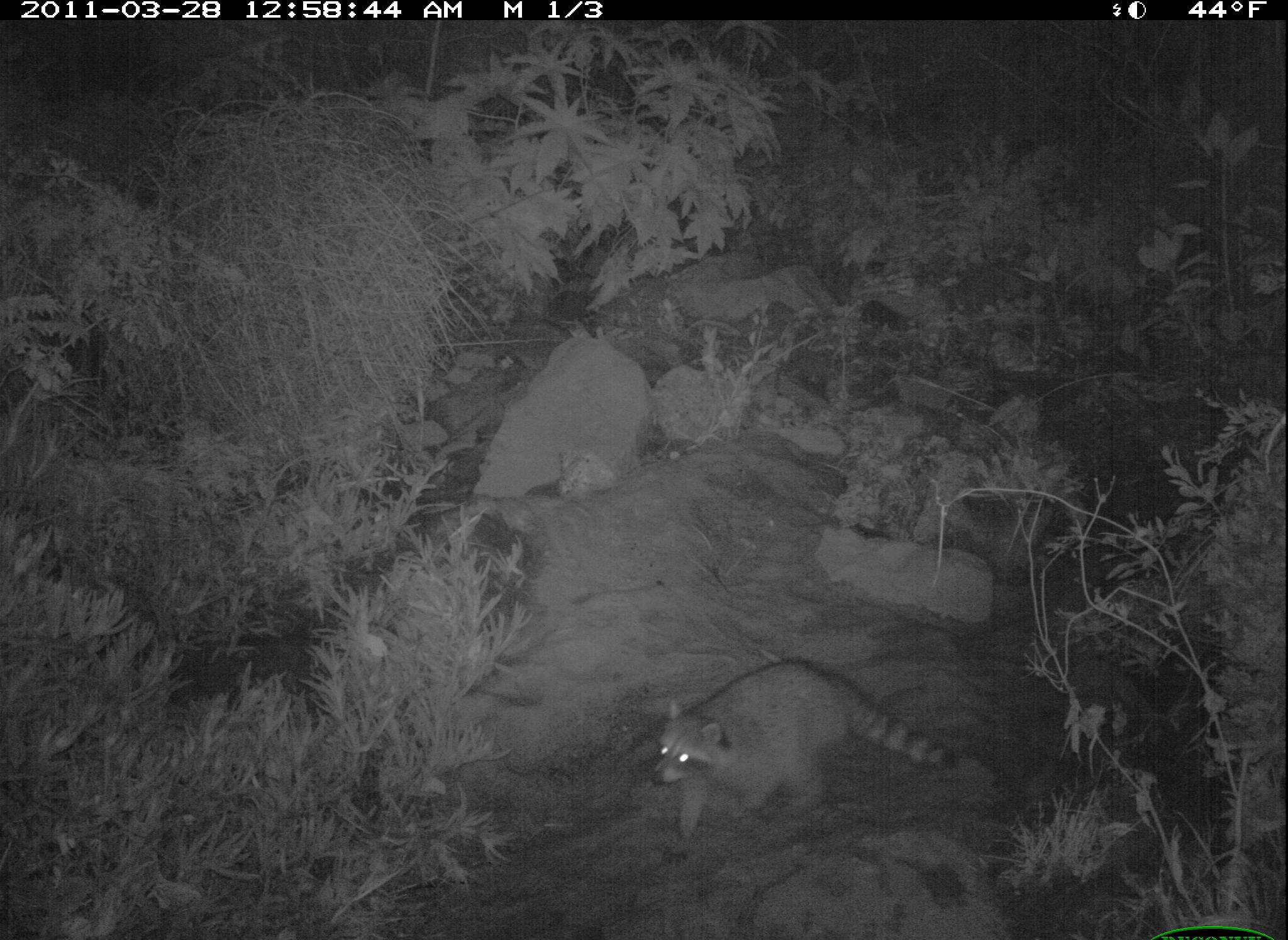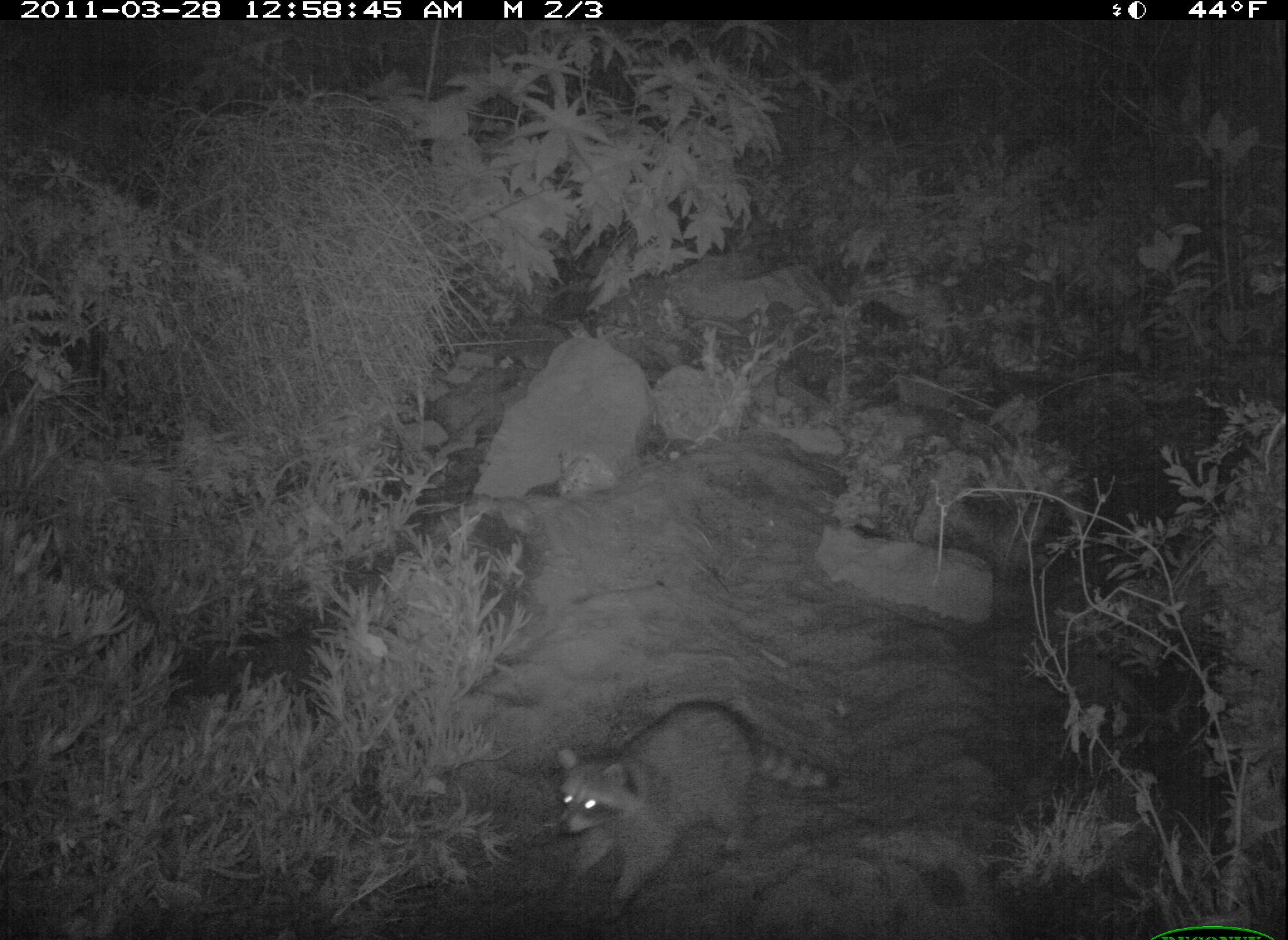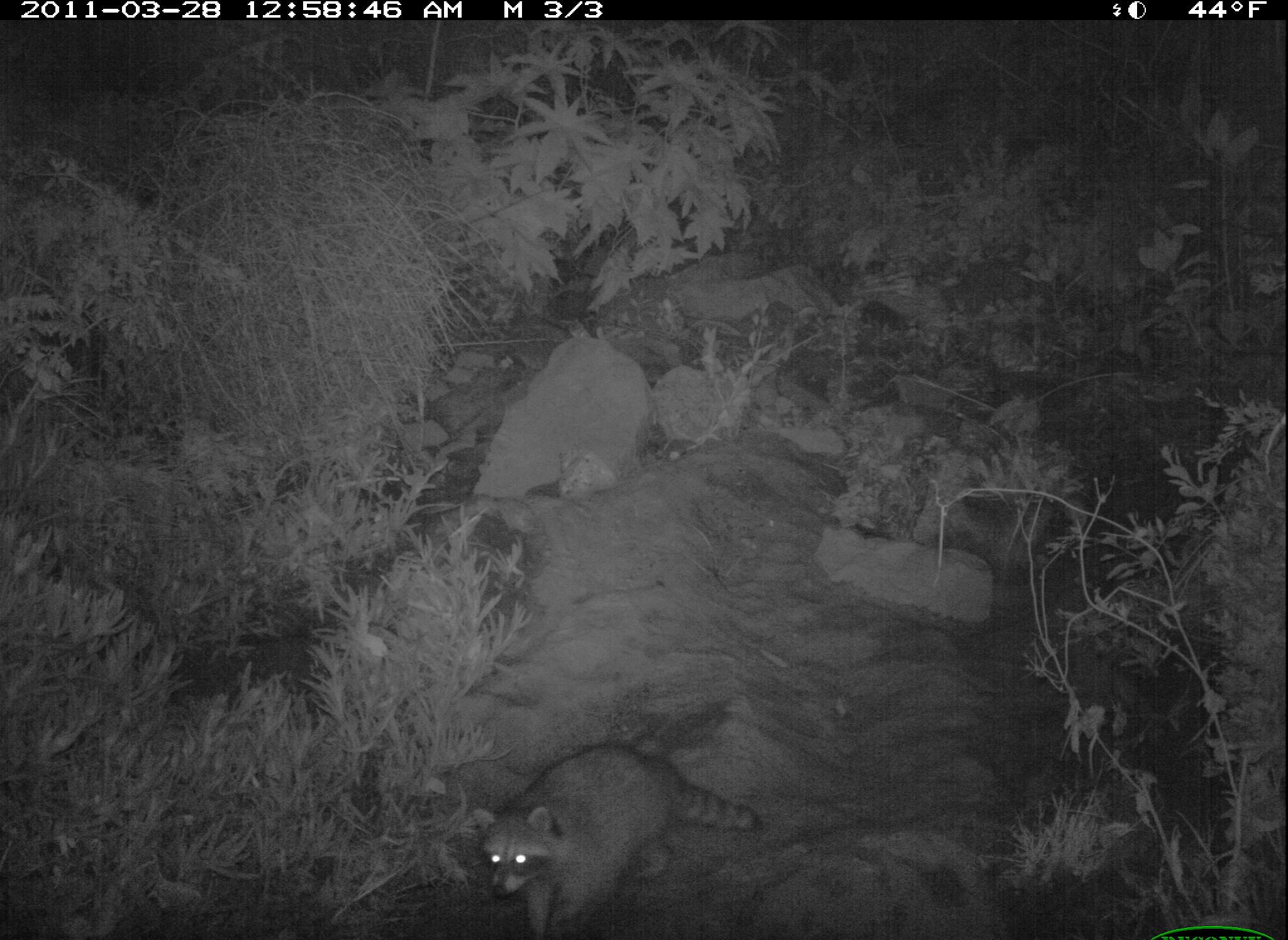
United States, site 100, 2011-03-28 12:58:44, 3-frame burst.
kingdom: Animalia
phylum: Chordata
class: Mammalia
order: Carnivora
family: Procyonidae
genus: Procyon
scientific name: Procyon lotor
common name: raccoon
Raccoon (Procyon lotor).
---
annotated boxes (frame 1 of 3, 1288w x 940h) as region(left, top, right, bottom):
raccoon: region(641, 643, 972, 849)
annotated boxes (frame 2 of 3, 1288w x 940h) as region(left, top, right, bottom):
raccoon: region(531, 685, 850, 926)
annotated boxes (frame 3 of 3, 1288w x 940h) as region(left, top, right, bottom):
raccoon: region(452, 749, 815, 933)